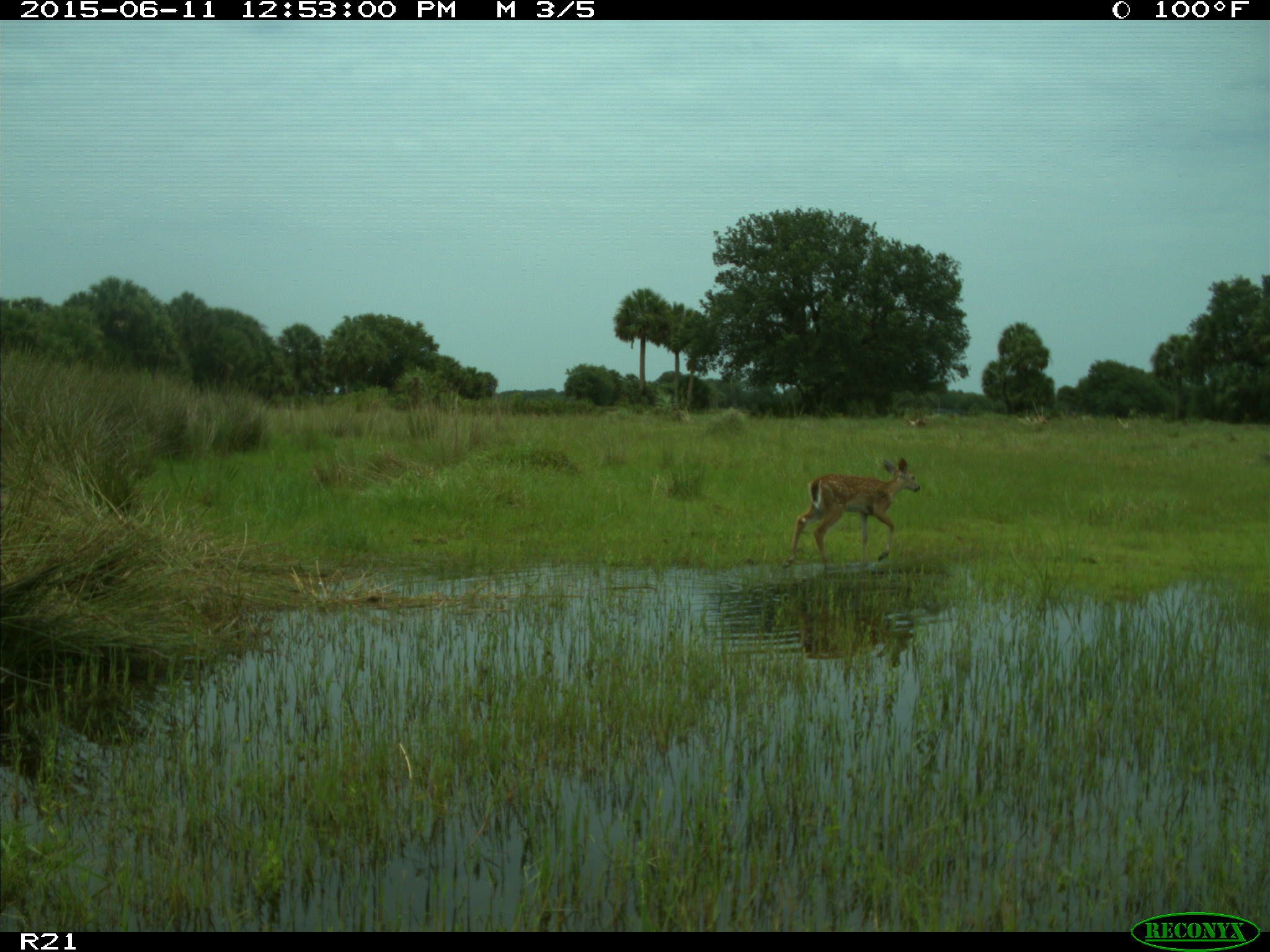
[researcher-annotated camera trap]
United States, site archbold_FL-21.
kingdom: Animalia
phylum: Chordata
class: Mammalia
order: Artiodactyla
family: Cervidae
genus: Odocoileus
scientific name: Odocoileus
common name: deer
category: unidentified deer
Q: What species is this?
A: Unidentified deer (deer) (Odocoileus).